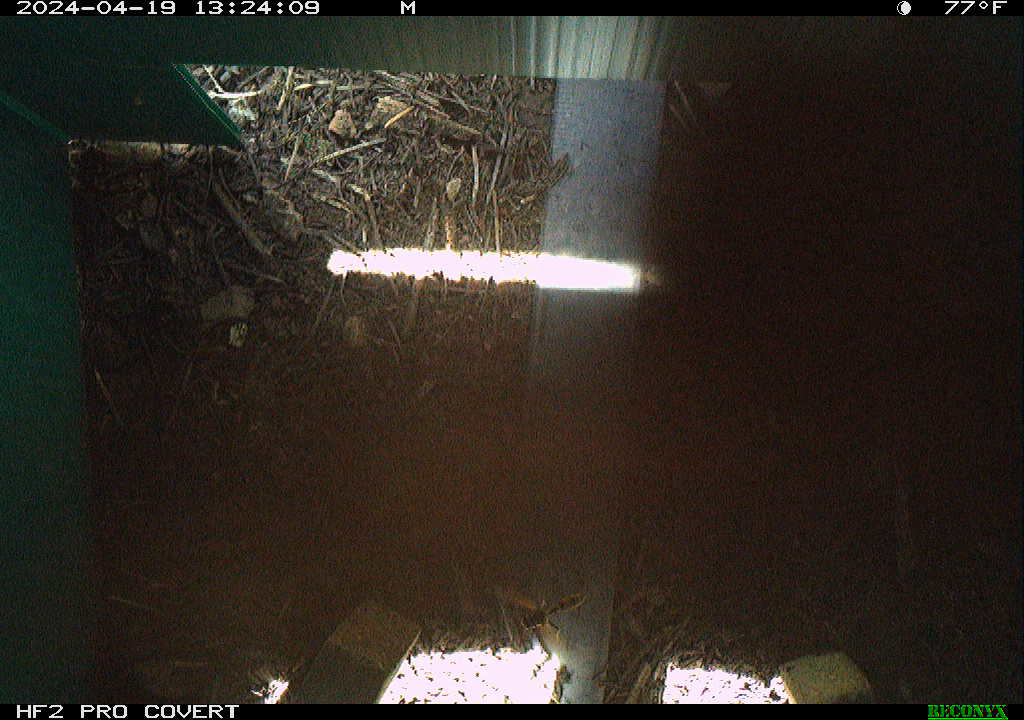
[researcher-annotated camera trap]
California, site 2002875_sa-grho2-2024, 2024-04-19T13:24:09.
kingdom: Animalia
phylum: Arthropoda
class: Insecta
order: Hymenoptera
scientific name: Hymenoptera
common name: ants, bees, wasps, and sawflies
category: hymenoptera order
Hymenoptera order (ants, bees, wasps, and sawflies) (Hymenoptera).